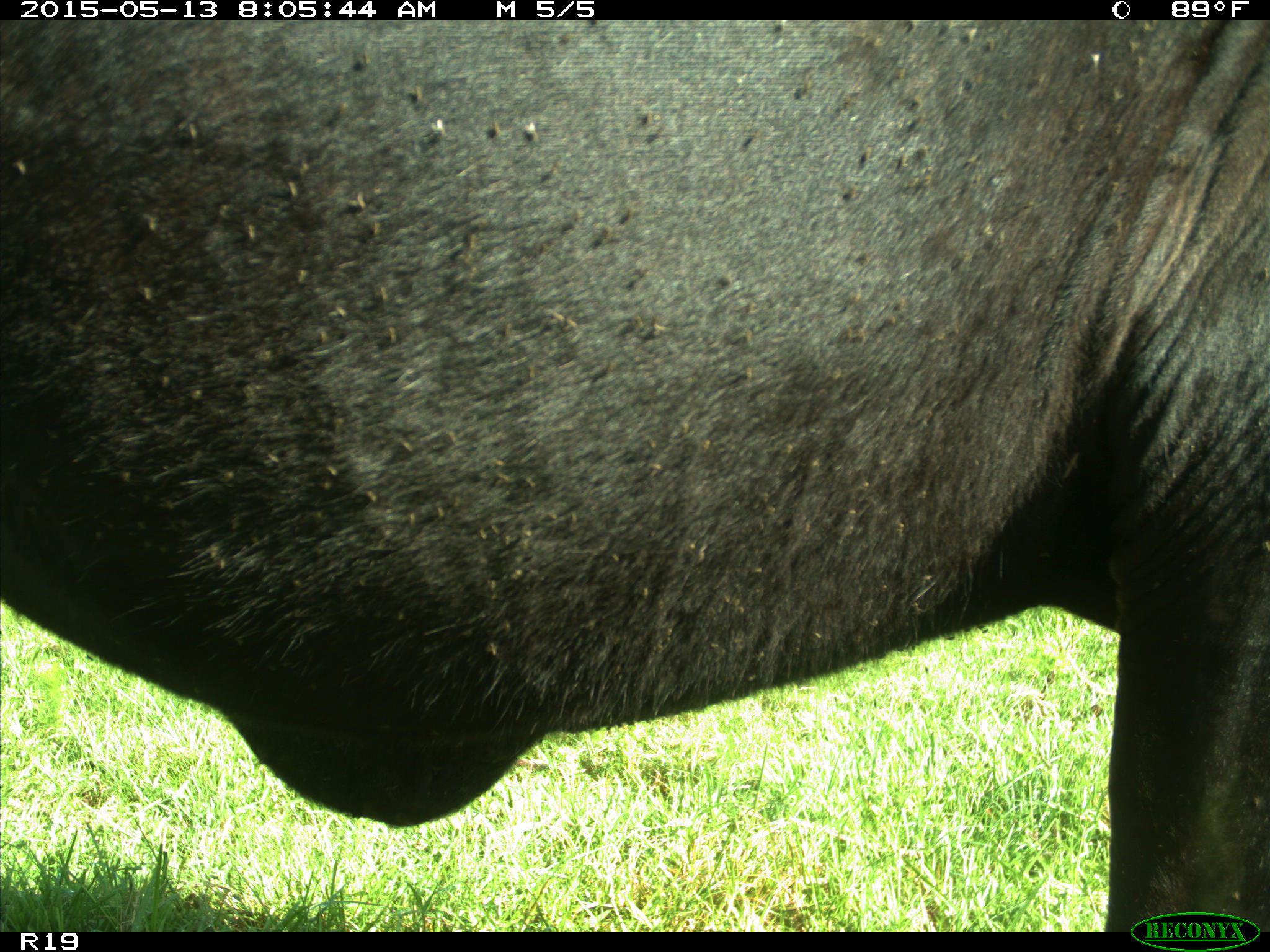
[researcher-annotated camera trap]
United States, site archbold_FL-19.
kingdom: Animalia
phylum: Chordata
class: Mammalia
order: Artiodactyla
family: Bovidae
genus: Bos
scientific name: Bos taurus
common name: domestic cow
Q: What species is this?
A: Bos taurus (domestic cow).